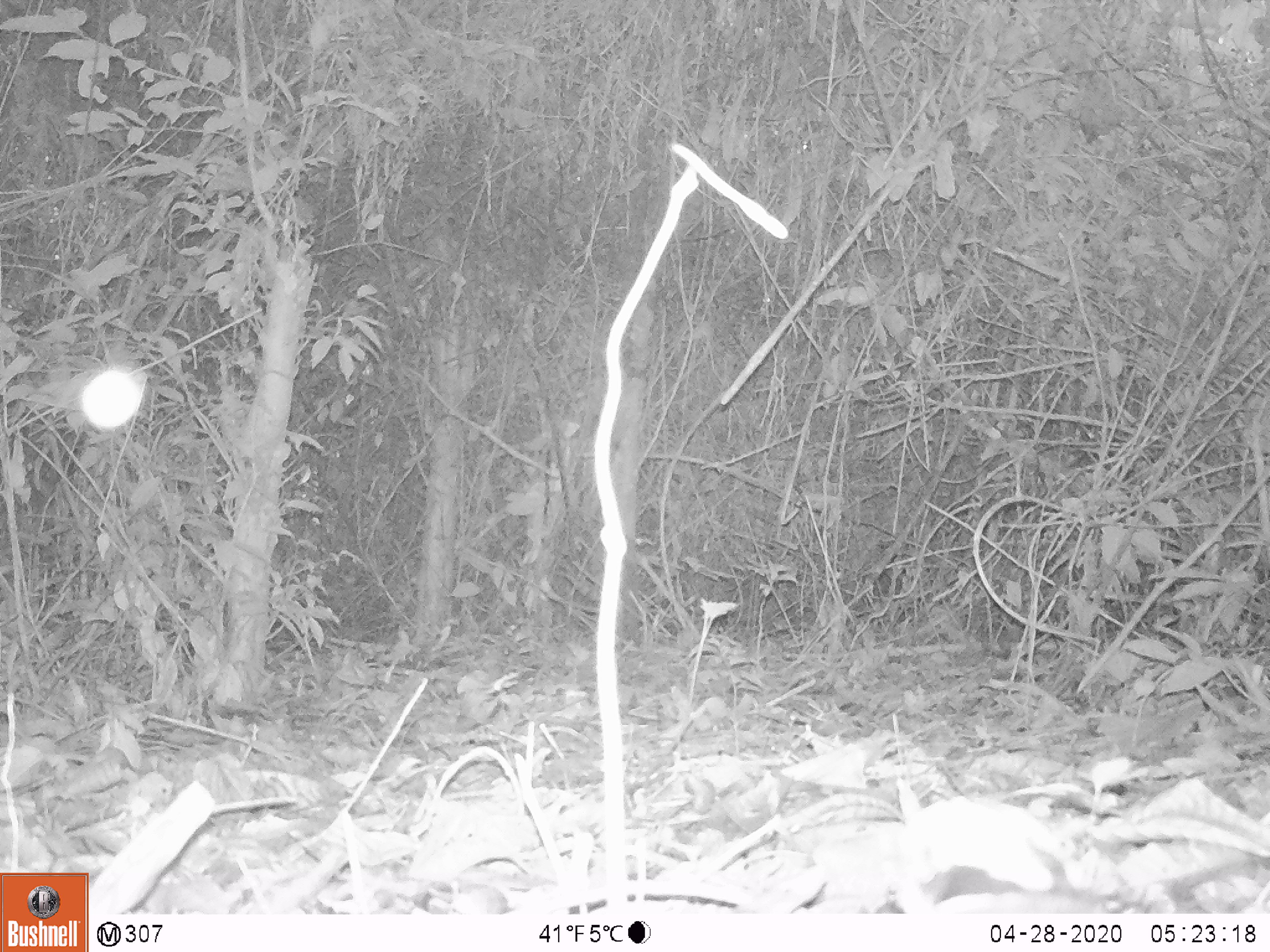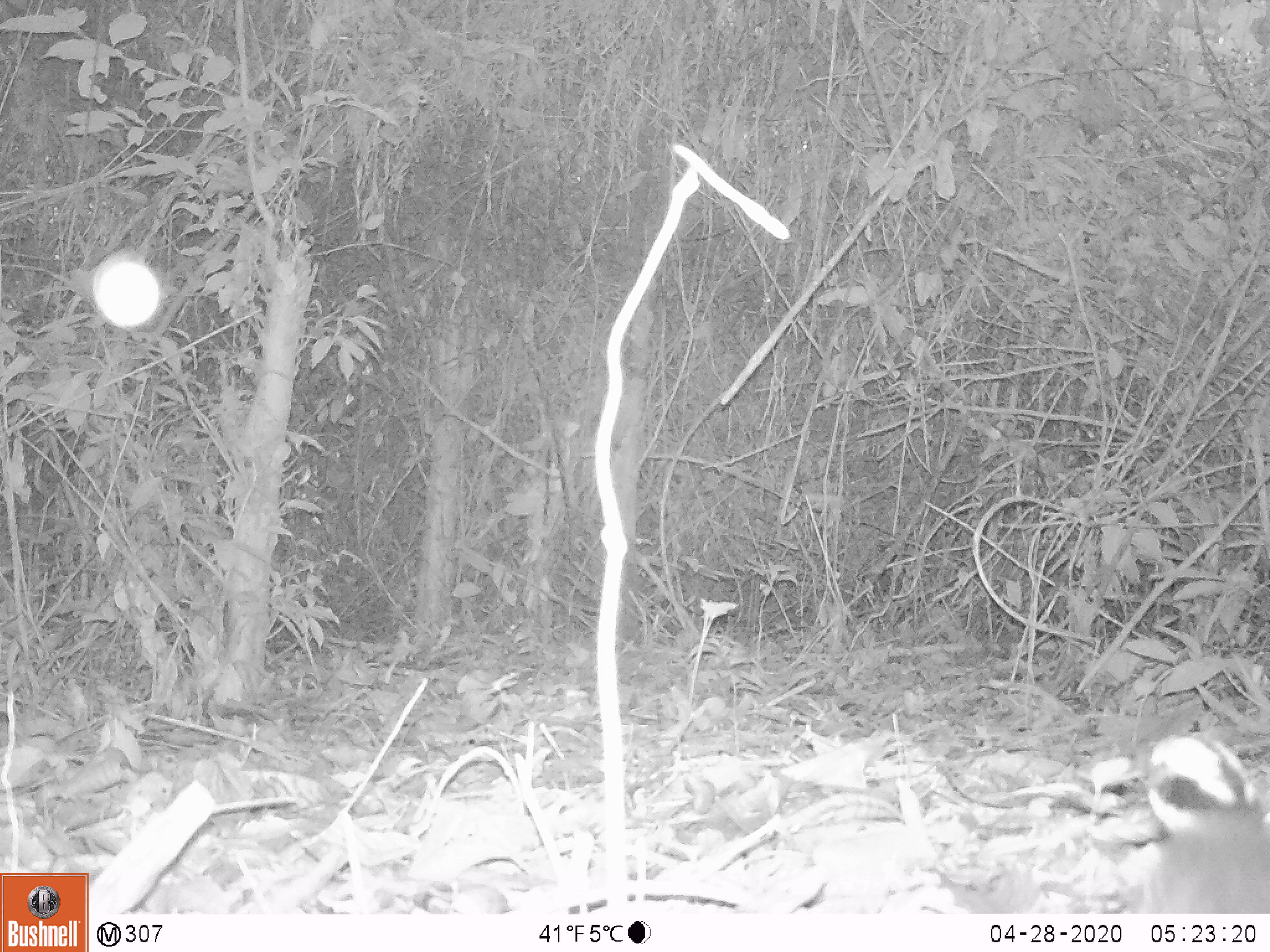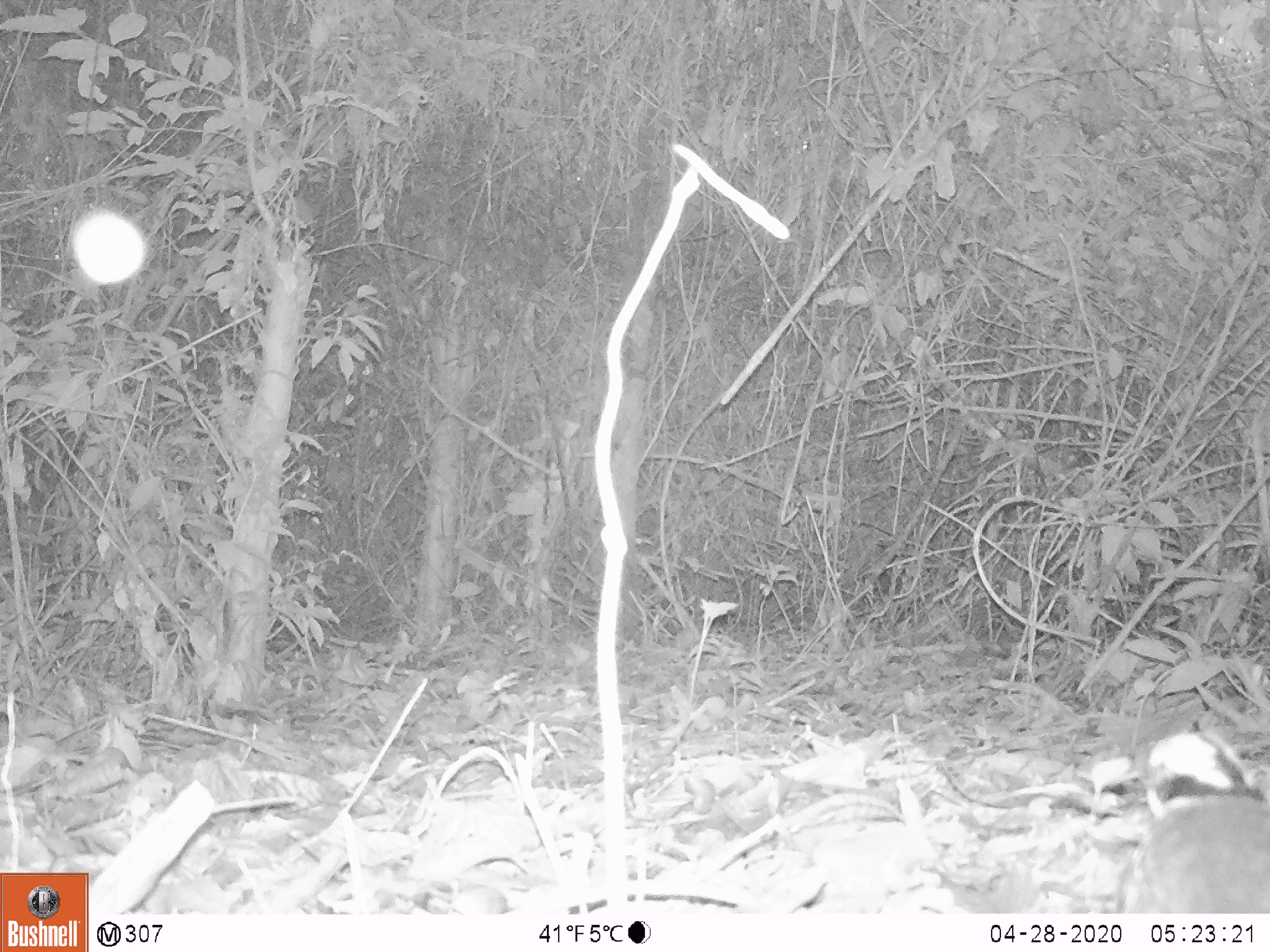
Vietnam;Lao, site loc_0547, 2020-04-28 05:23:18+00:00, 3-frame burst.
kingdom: Animalia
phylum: Chordata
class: Aves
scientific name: Aves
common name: bird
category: unidentified bird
Unidentified bird (bird) (Aves). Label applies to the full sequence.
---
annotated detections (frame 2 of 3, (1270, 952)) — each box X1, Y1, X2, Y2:
unidentified bird: 1120, 730, 1270, 913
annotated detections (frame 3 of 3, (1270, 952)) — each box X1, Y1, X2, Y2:
unidentified bird: 1120, 730, 1270, 913